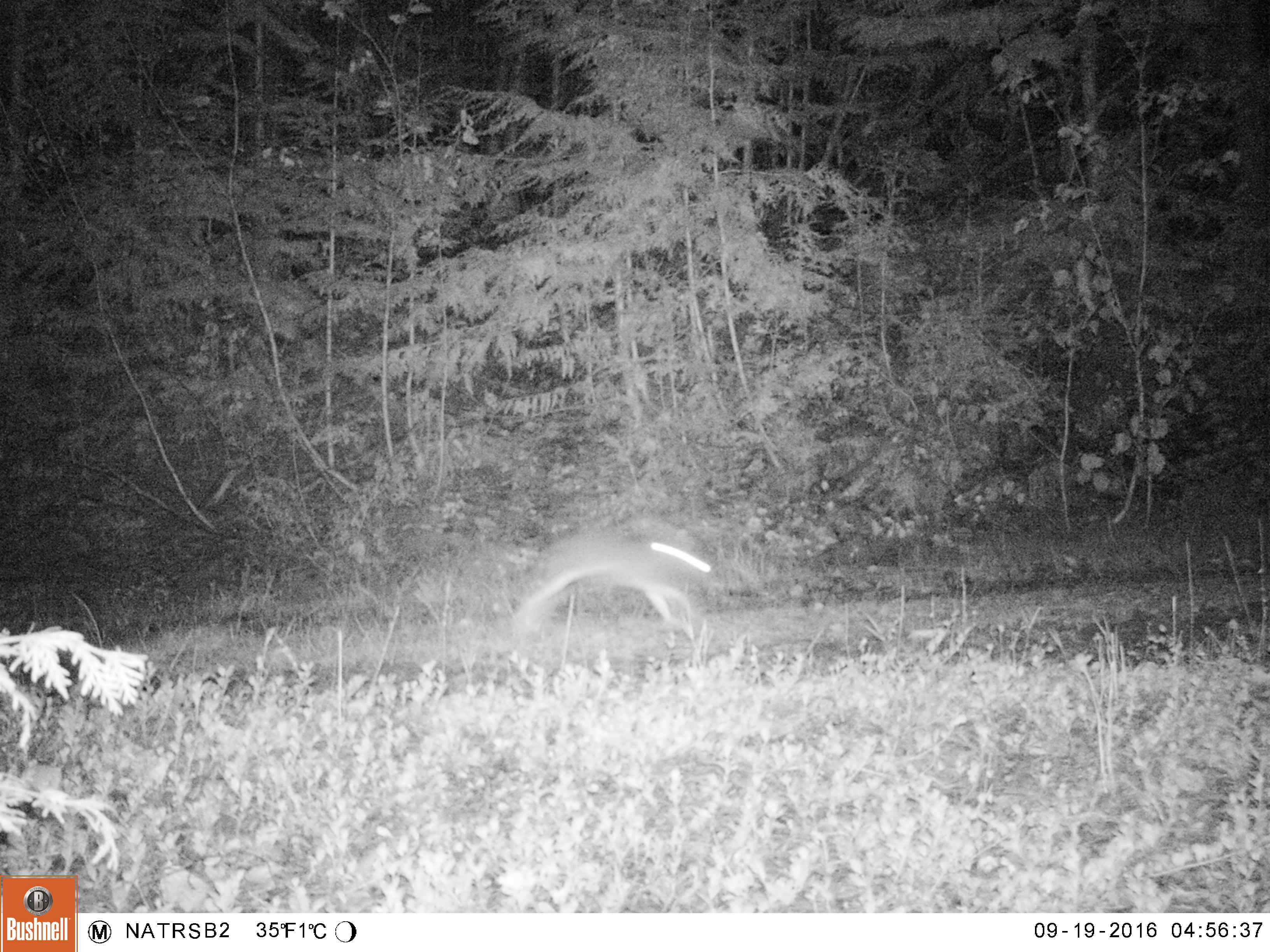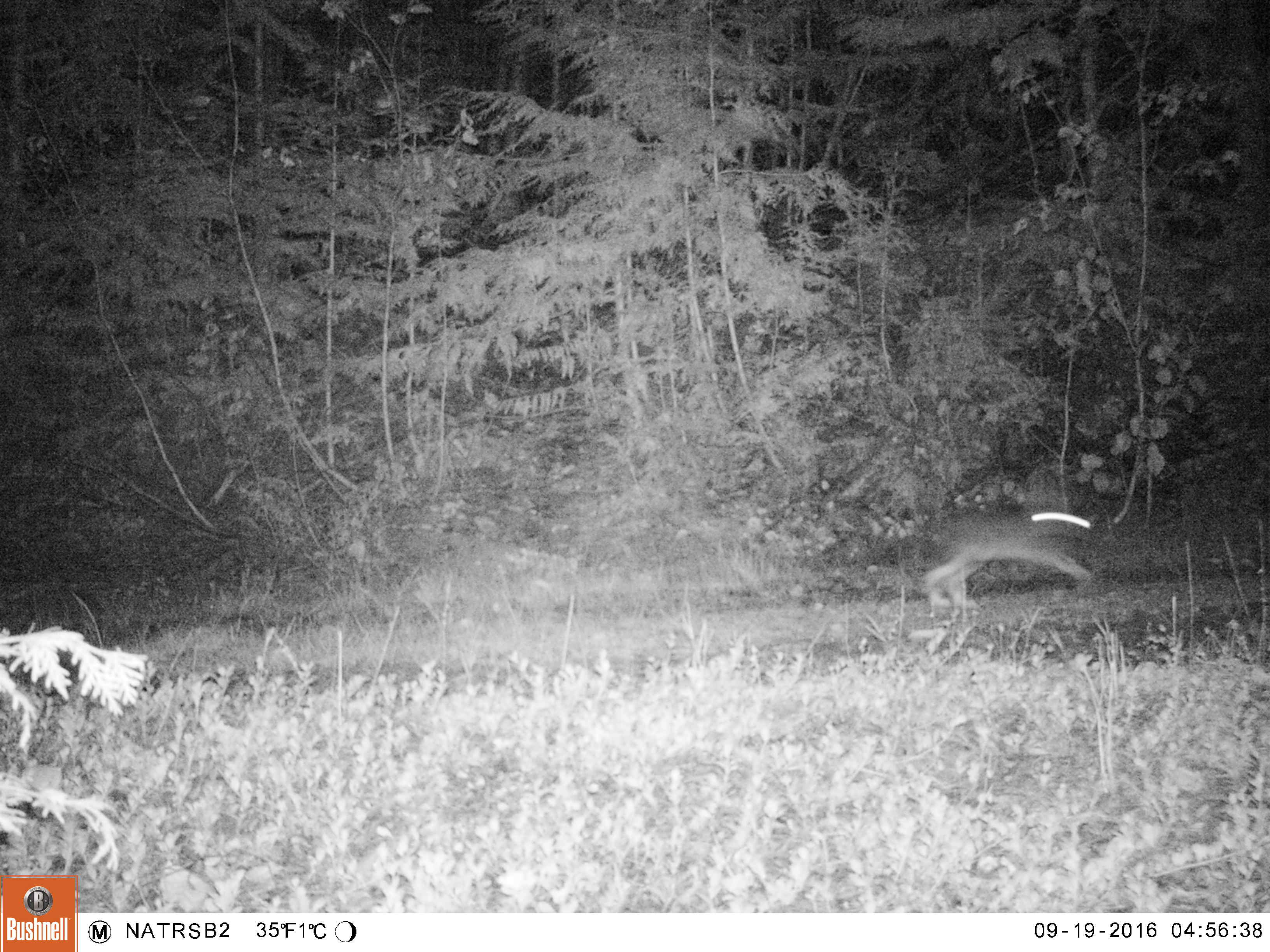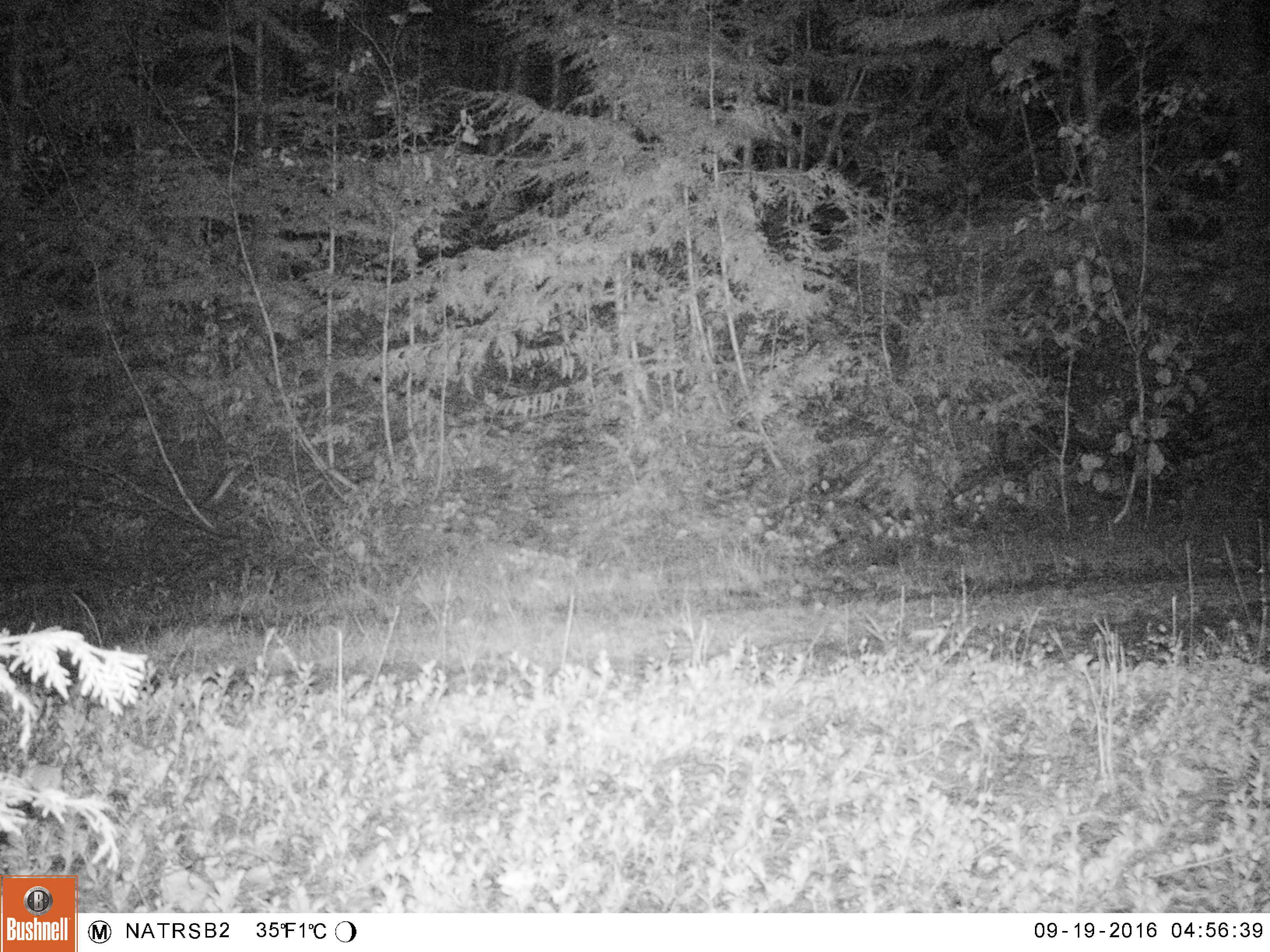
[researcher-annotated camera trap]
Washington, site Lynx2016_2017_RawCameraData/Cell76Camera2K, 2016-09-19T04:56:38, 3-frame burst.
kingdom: Animalia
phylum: Chordata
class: Mammalia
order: Lagomorpha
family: Leporidae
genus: Lepus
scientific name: Lepus americanus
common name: snowshoe hare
Lepus americanus (snowshoe hare). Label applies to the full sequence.